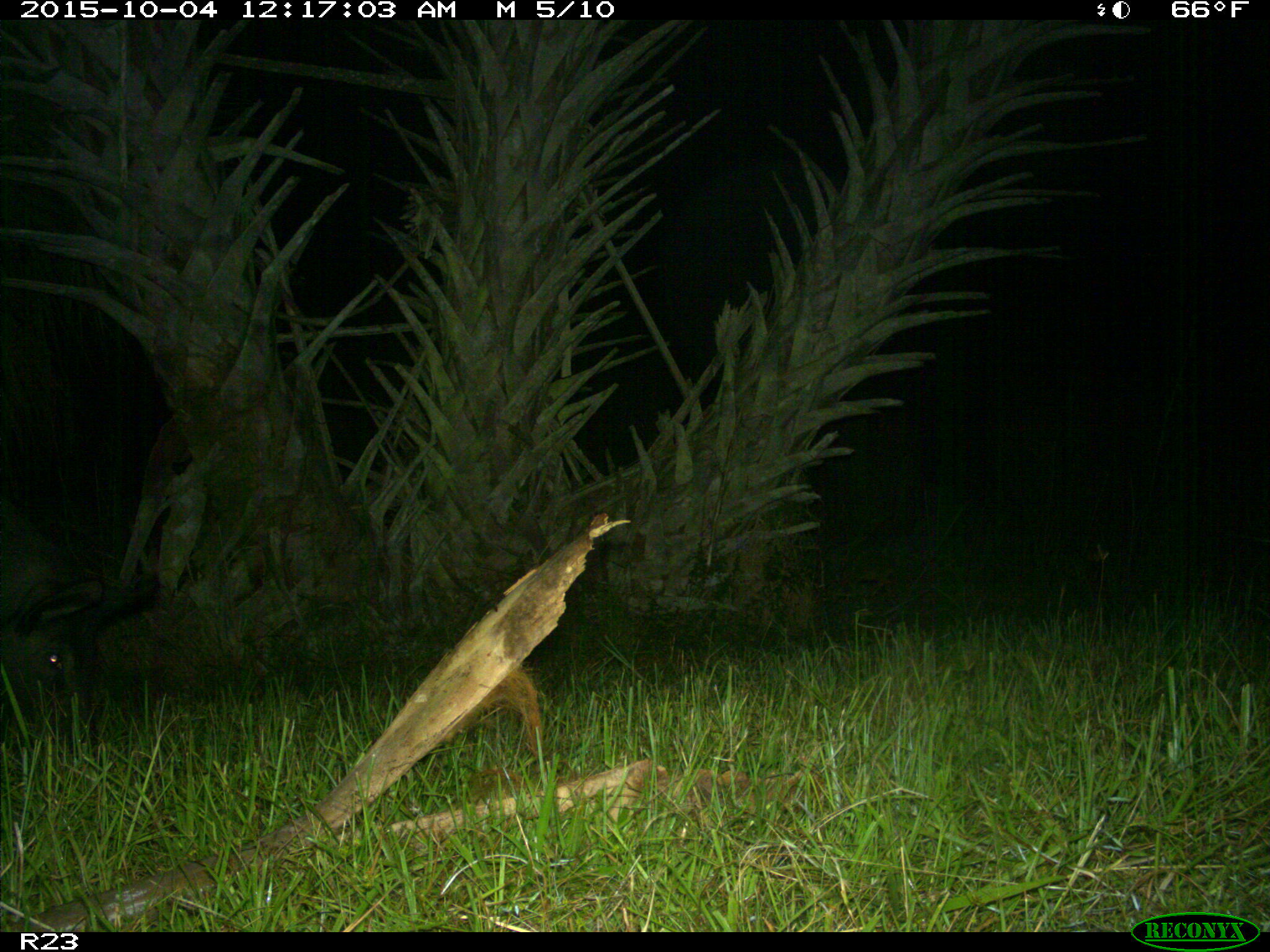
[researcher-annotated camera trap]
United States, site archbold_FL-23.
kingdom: Animalia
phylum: Chordata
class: Mammalia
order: Artiodactyla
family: Suidae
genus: Sus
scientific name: Sus scrofa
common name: wild boar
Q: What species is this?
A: Sus scrofa (wild boar).